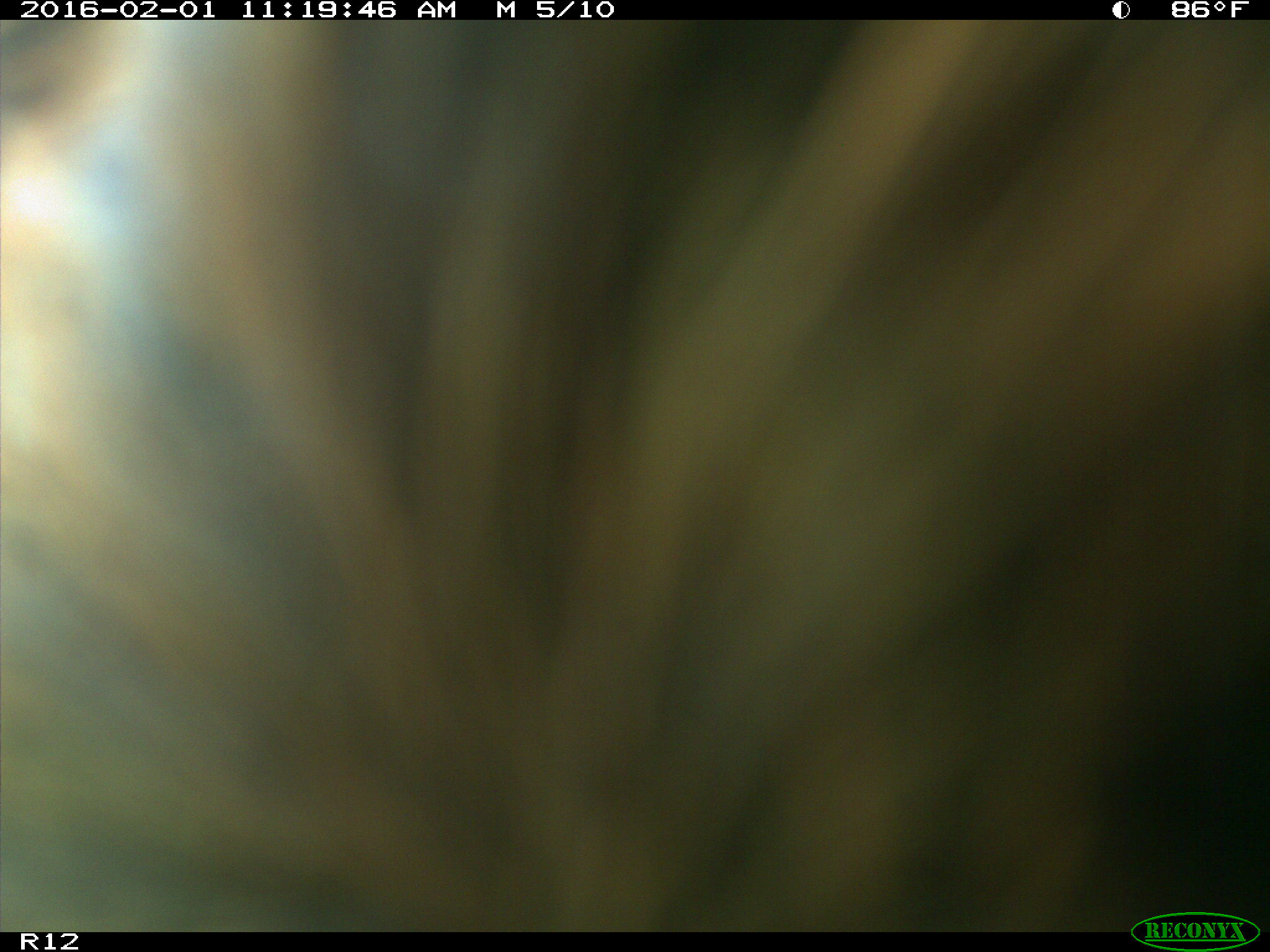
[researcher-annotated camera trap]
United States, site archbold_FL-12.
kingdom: Animalia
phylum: Chordata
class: Mammalia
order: Artiodactyla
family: Bovidae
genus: Bos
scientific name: Bos taurus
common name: domestic cow